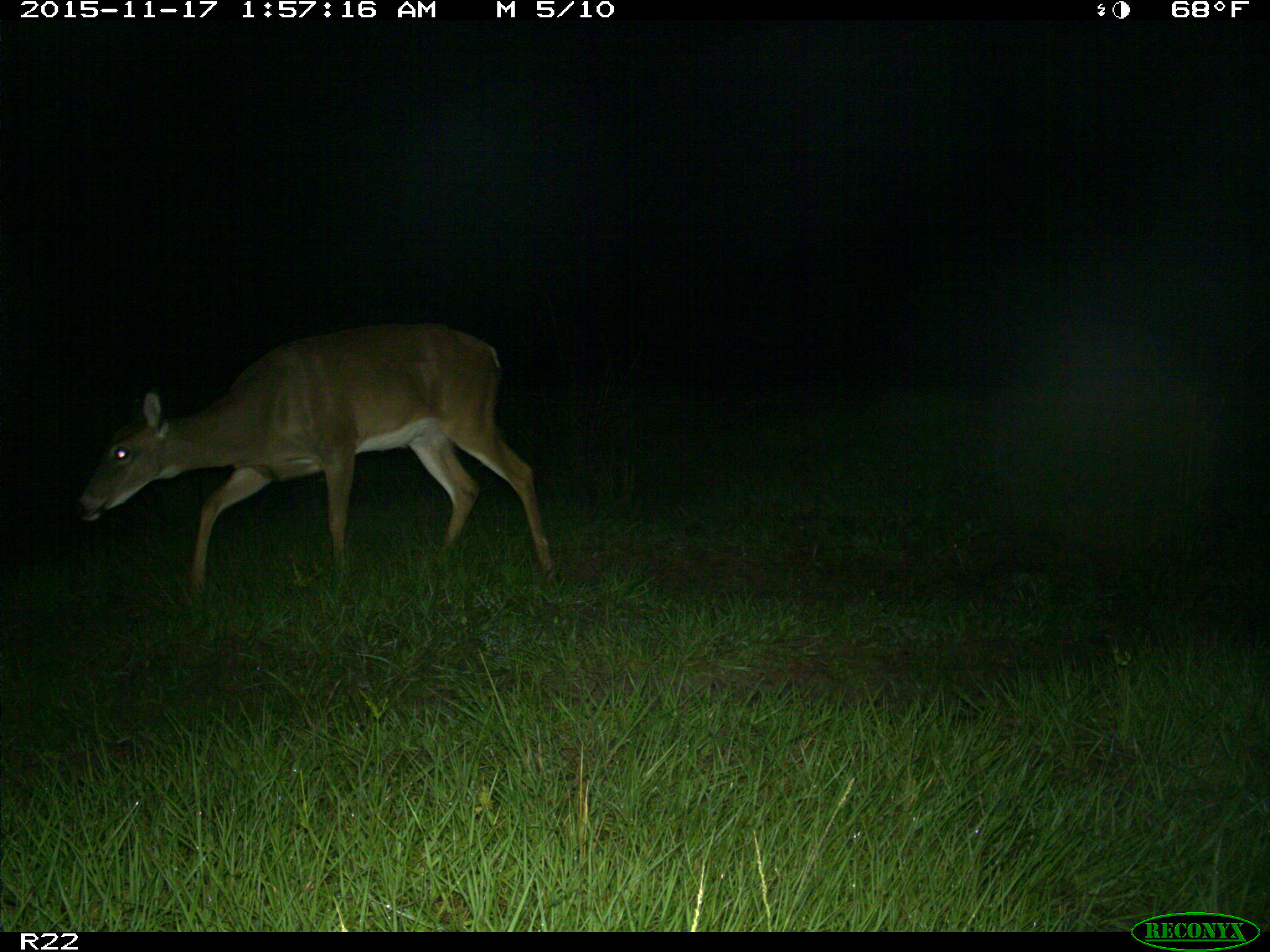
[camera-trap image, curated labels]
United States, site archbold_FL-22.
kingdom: Animalia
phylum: Chordata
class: Mammalia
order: Artiodactyla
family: Cervidae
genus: Odocoileus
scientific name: Odocoileus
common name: deer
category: unidentified deer